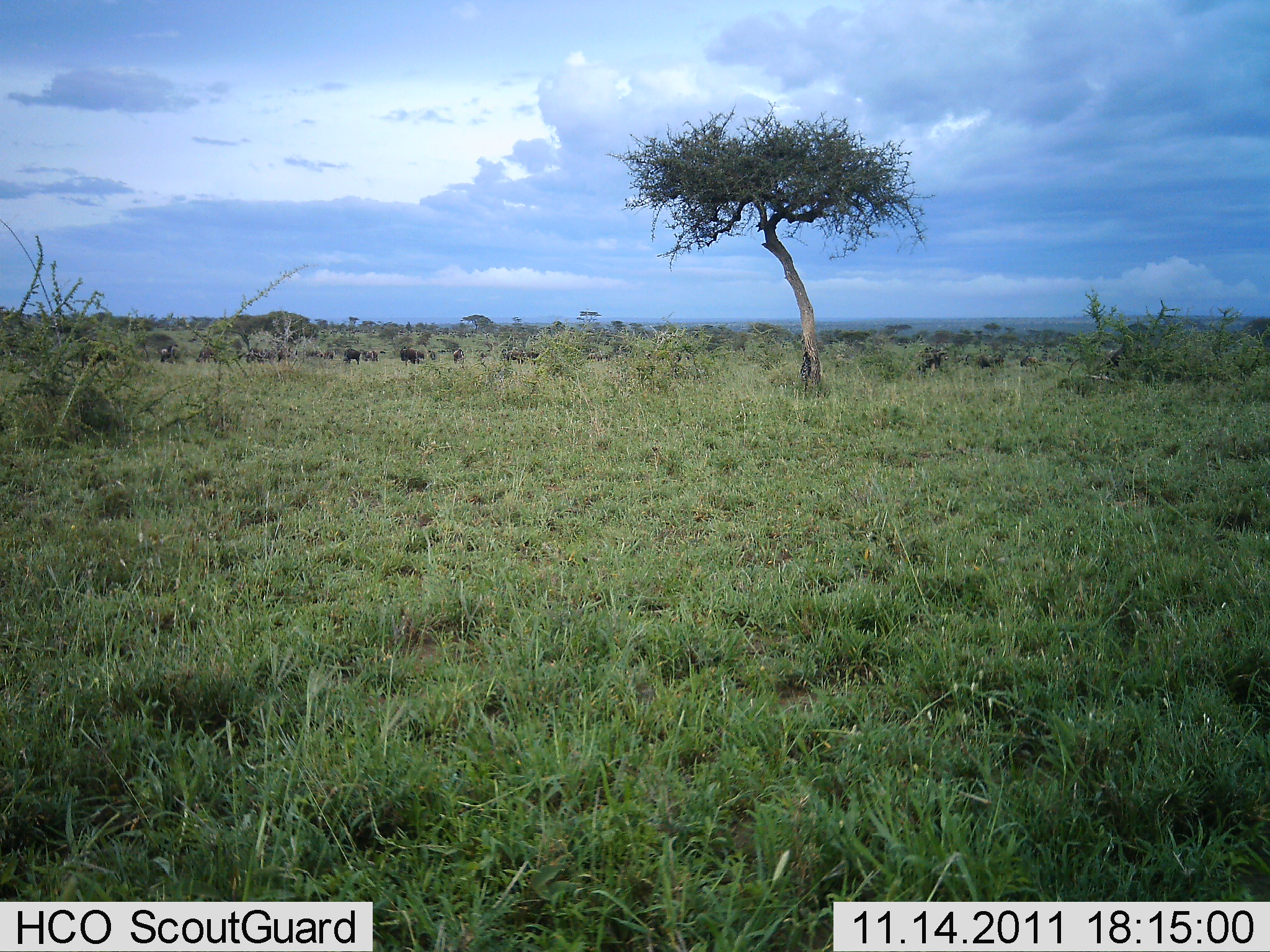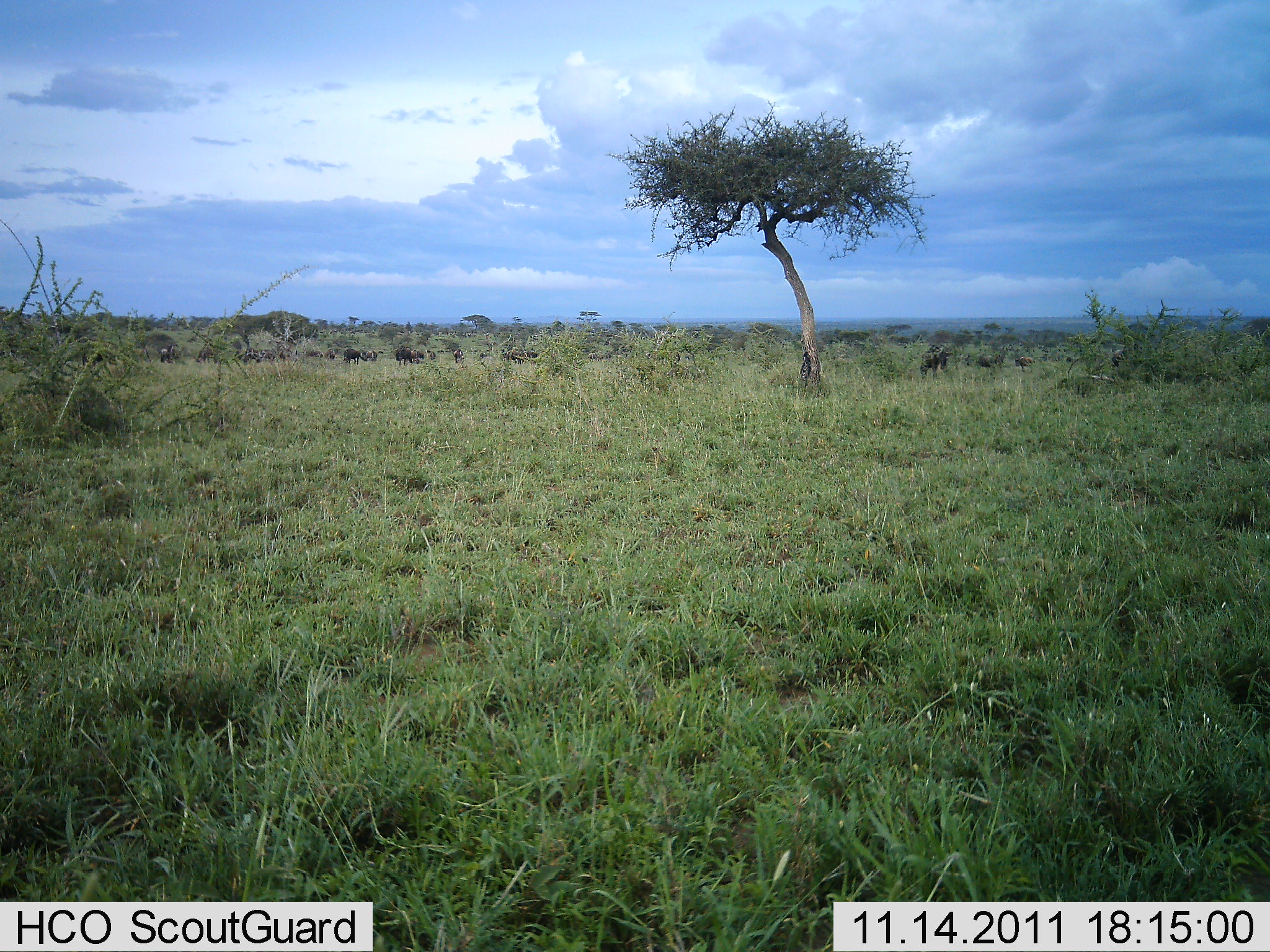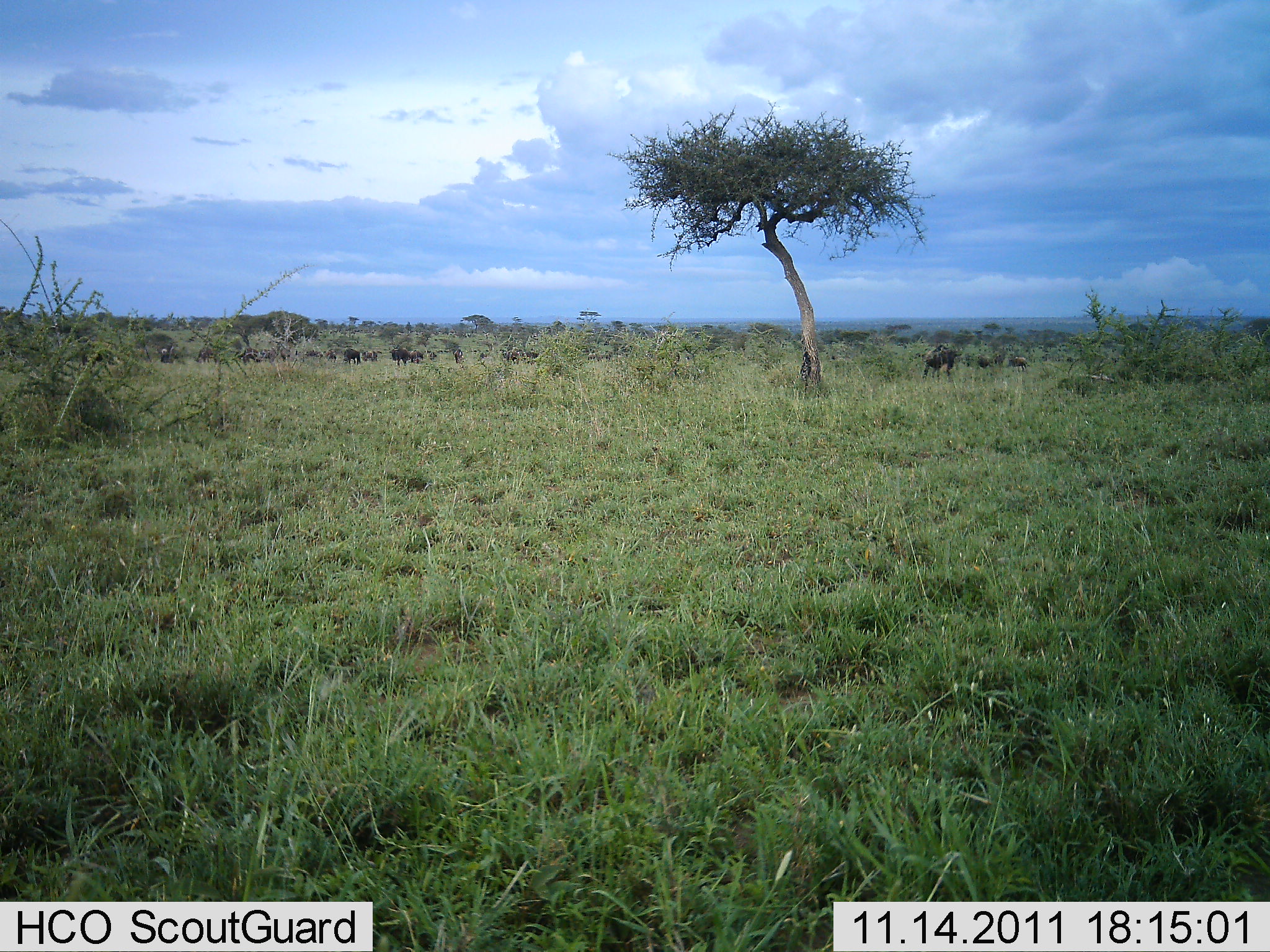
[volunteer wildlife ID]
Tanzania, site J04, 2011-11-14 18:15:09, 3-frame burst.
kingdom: Animalia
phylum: Chordata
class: Mammalia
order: Artiodactyla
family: Bovidae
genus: Connochaetes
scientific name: Connochaetes taurinus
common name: blue wildebeest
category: wildebeest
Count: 11-50.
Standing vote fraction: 30%.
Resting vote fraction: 0%.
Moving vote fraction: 50%.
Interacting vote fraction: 0%.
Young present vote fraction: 0%.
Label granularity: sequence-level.